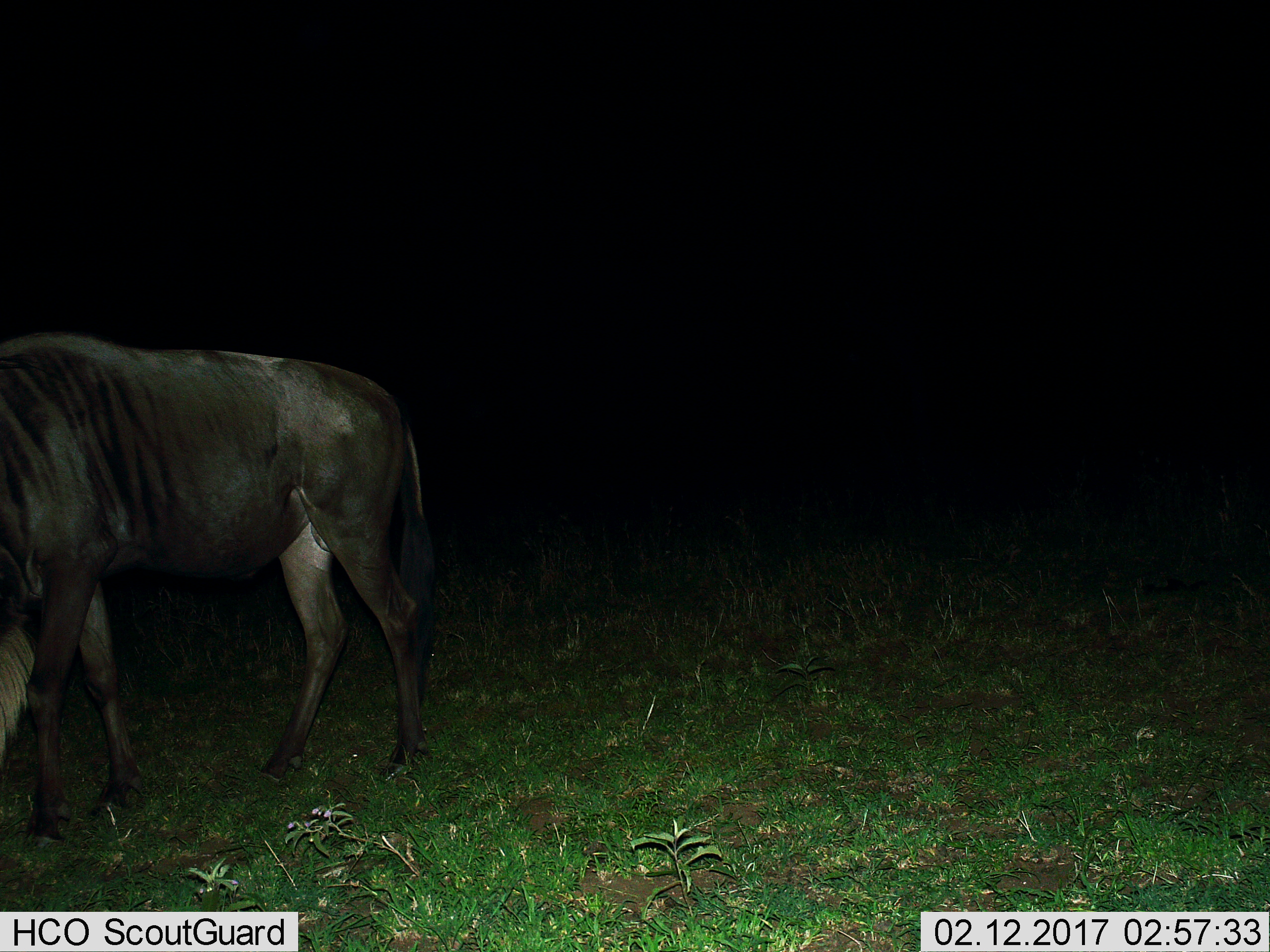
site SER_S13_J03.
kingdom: Animalia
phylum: Chordata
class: Mammalia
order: Artiodactyla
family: Bovidae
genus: Connochaetes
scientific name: Connochaetes taurinus taurinus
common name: blue wildebeest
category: wildebeestblue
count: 1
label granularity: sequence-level